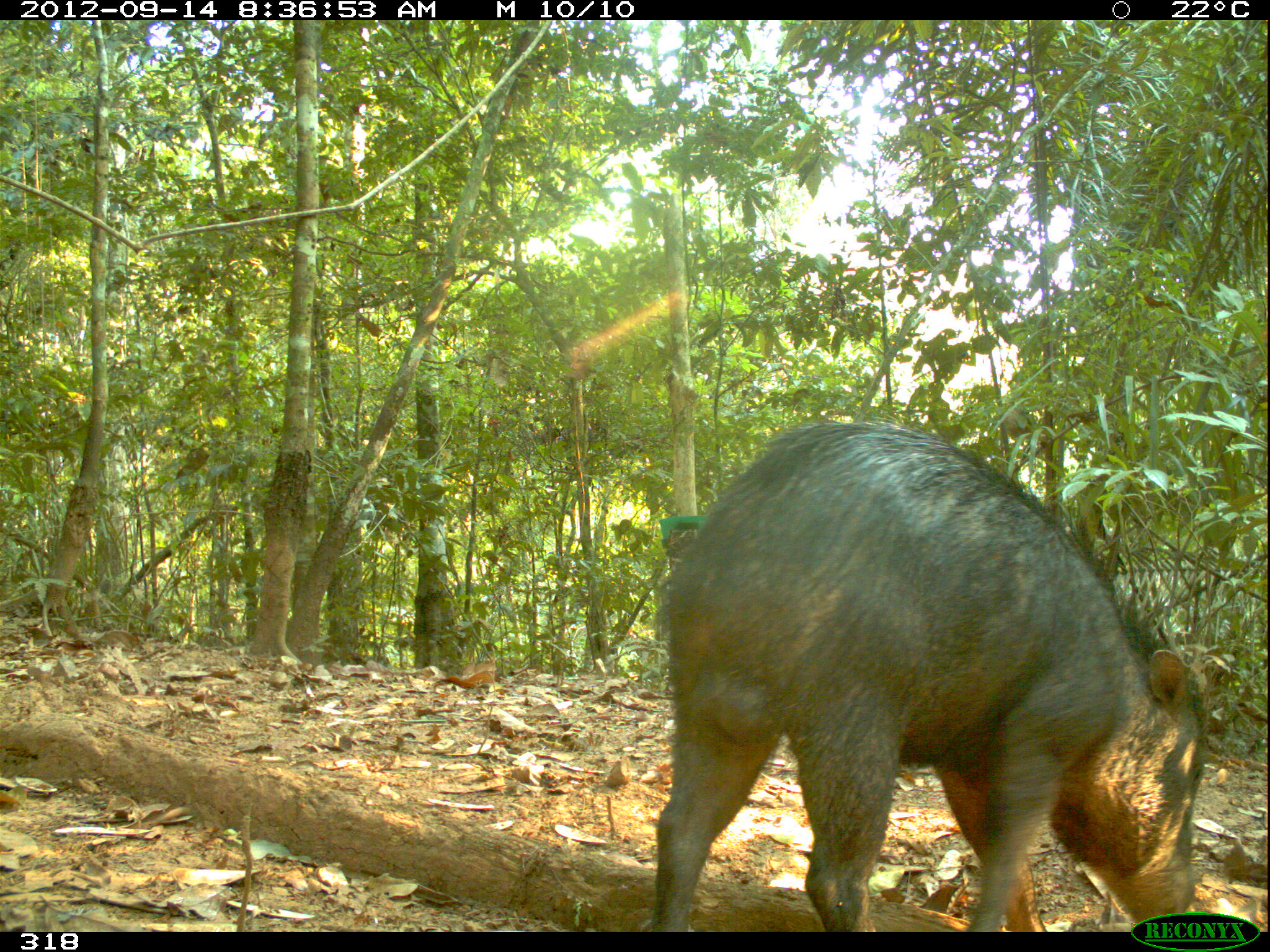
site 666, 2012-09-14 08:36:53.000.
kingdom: Animalia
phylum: Chordata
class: Mammalia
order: Artiodactyla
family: Tayassuidae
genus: Tayassu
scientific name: Tayassu pecari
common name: white-lipped peccary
Tayassu pecari (white-lipped peccary).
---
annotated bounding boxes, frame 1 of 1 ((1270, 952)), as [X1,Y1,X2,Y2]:
tayassu pecari: [654,416,1209,931]